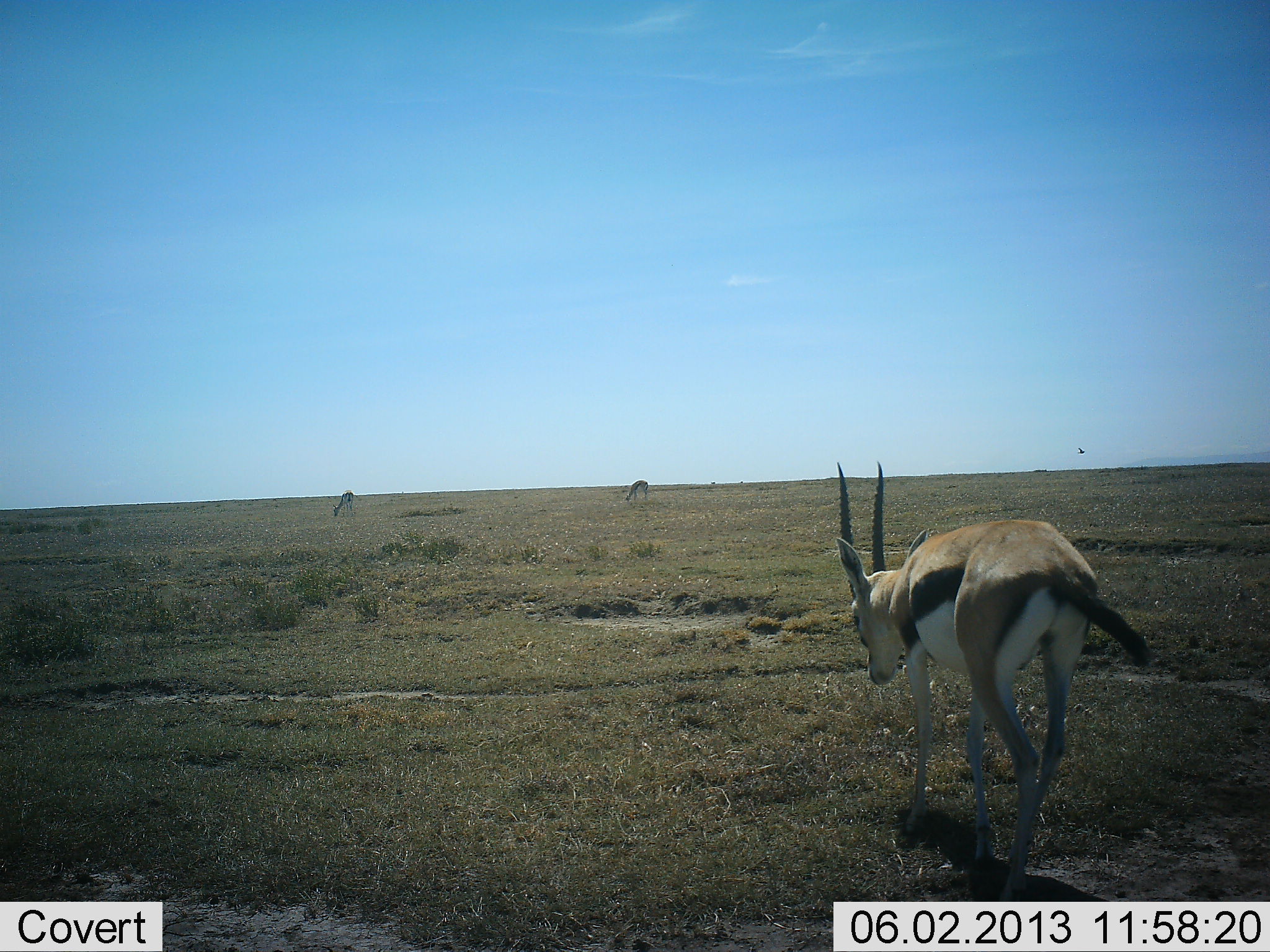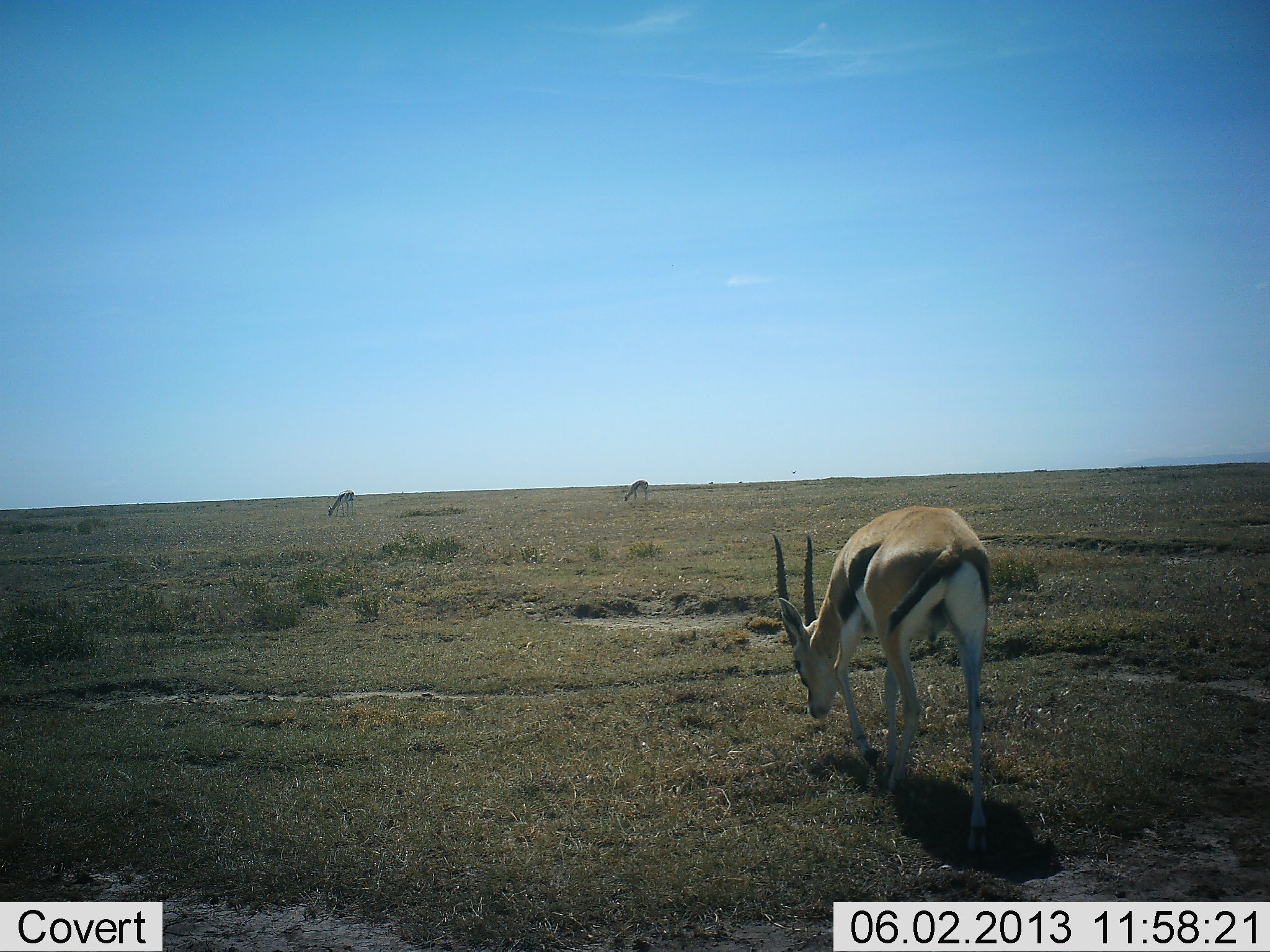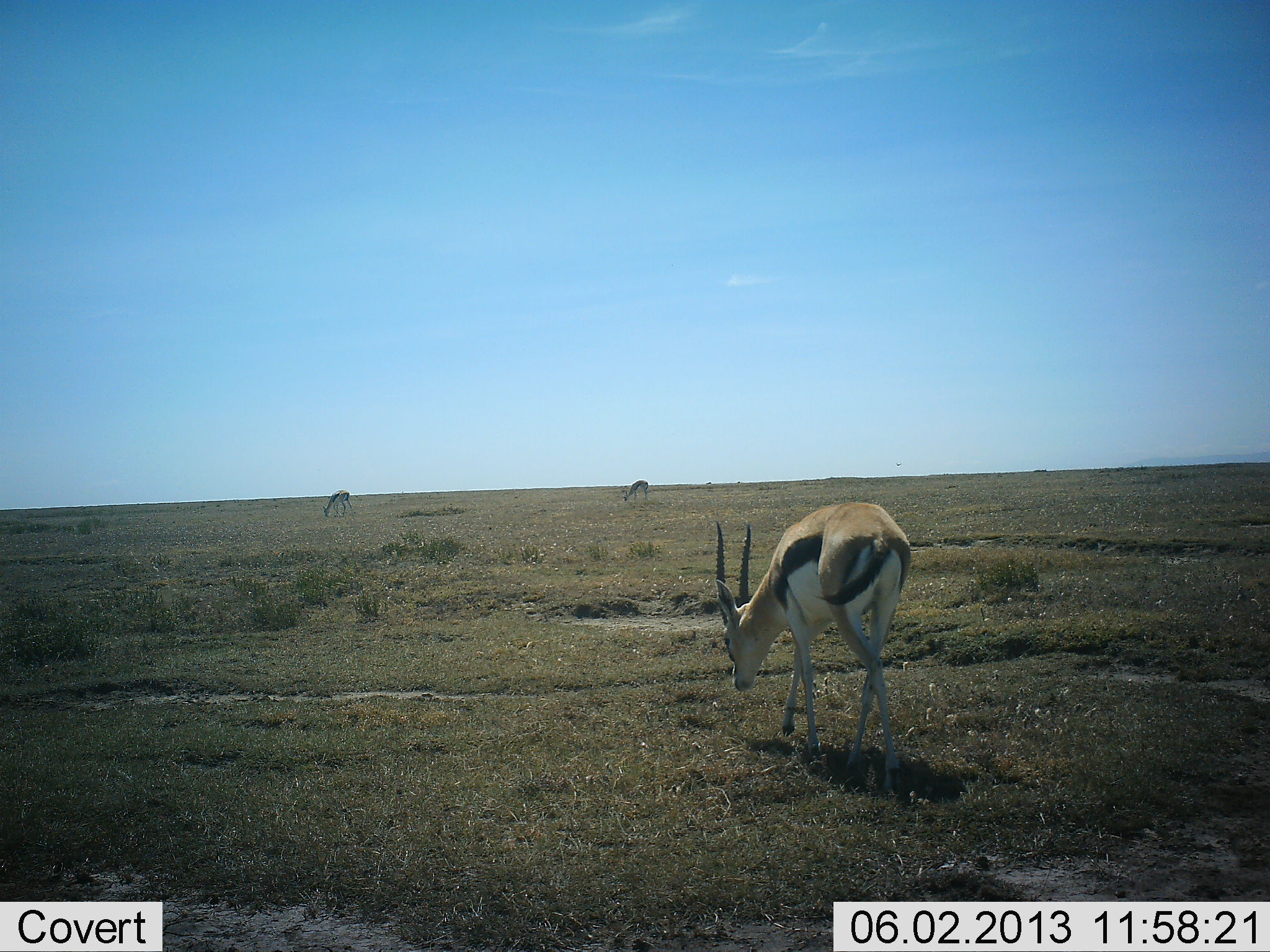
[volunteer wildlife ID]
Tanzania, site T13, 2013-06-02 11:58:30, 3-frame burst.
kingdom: Animalia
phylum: Chordata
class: Mammalia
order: Artiodactyla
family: Bovidae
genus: Eudorcas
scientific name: Eudorcas thomsonii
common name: thomson's gazelle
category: gazellethomsons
Gazellethomsons (thomson's gazelle) (Eudorcas thomsonii), count 3. Behavior (volunteer vote fractions): standing 37%, resting 0%, moving 63%, interacting 0%. Young present (vote fraction): 0%. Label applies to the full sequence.